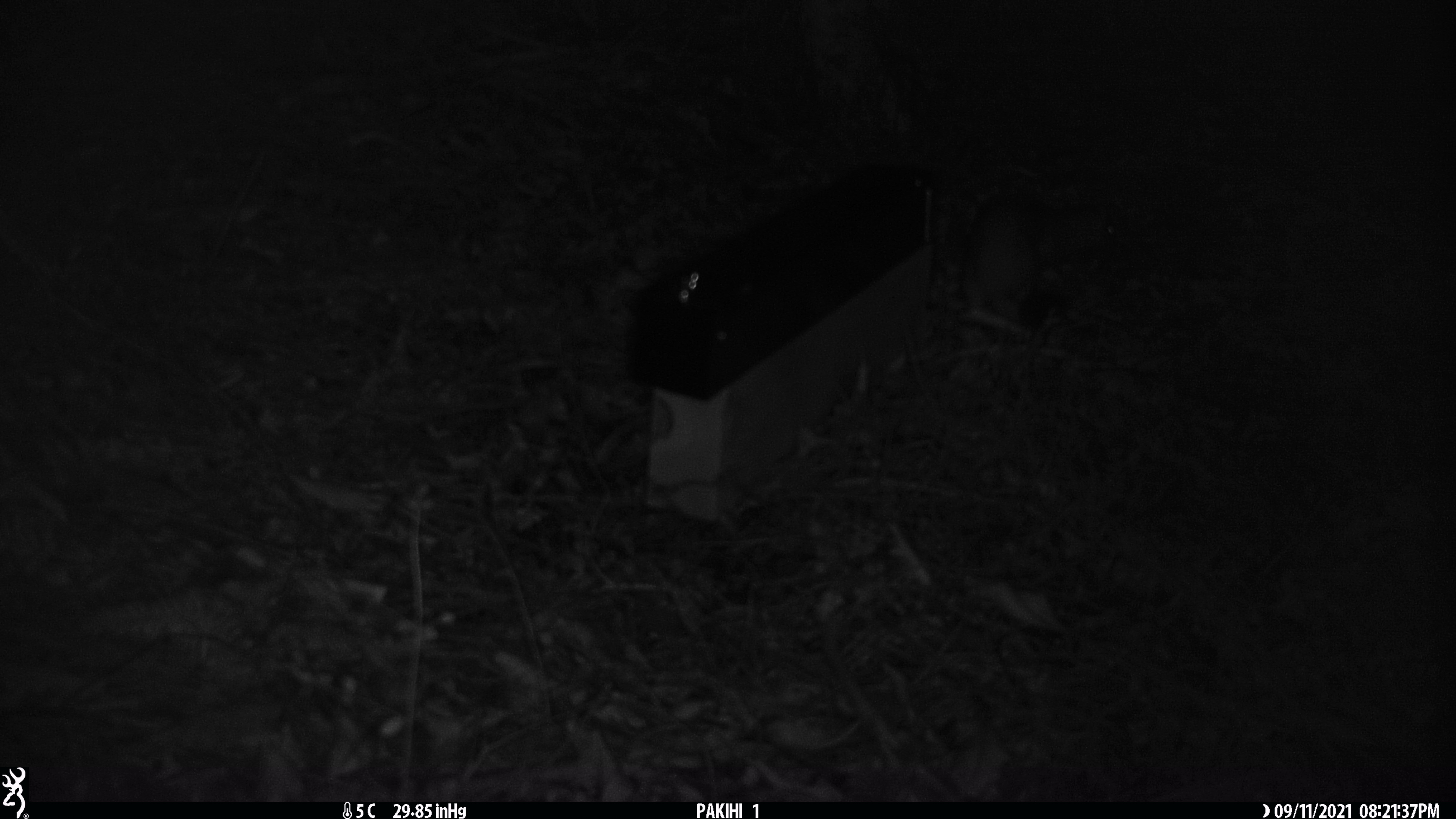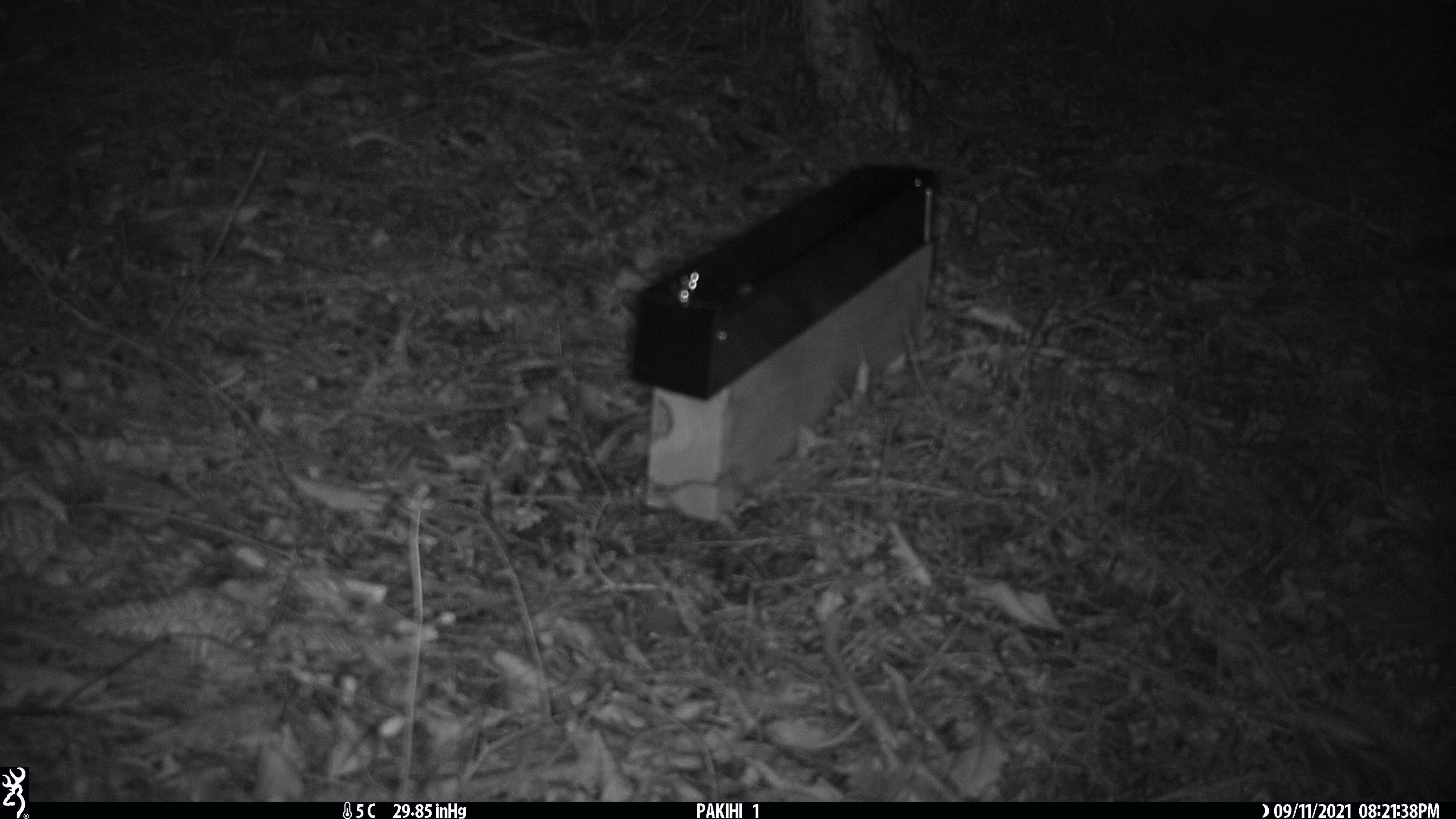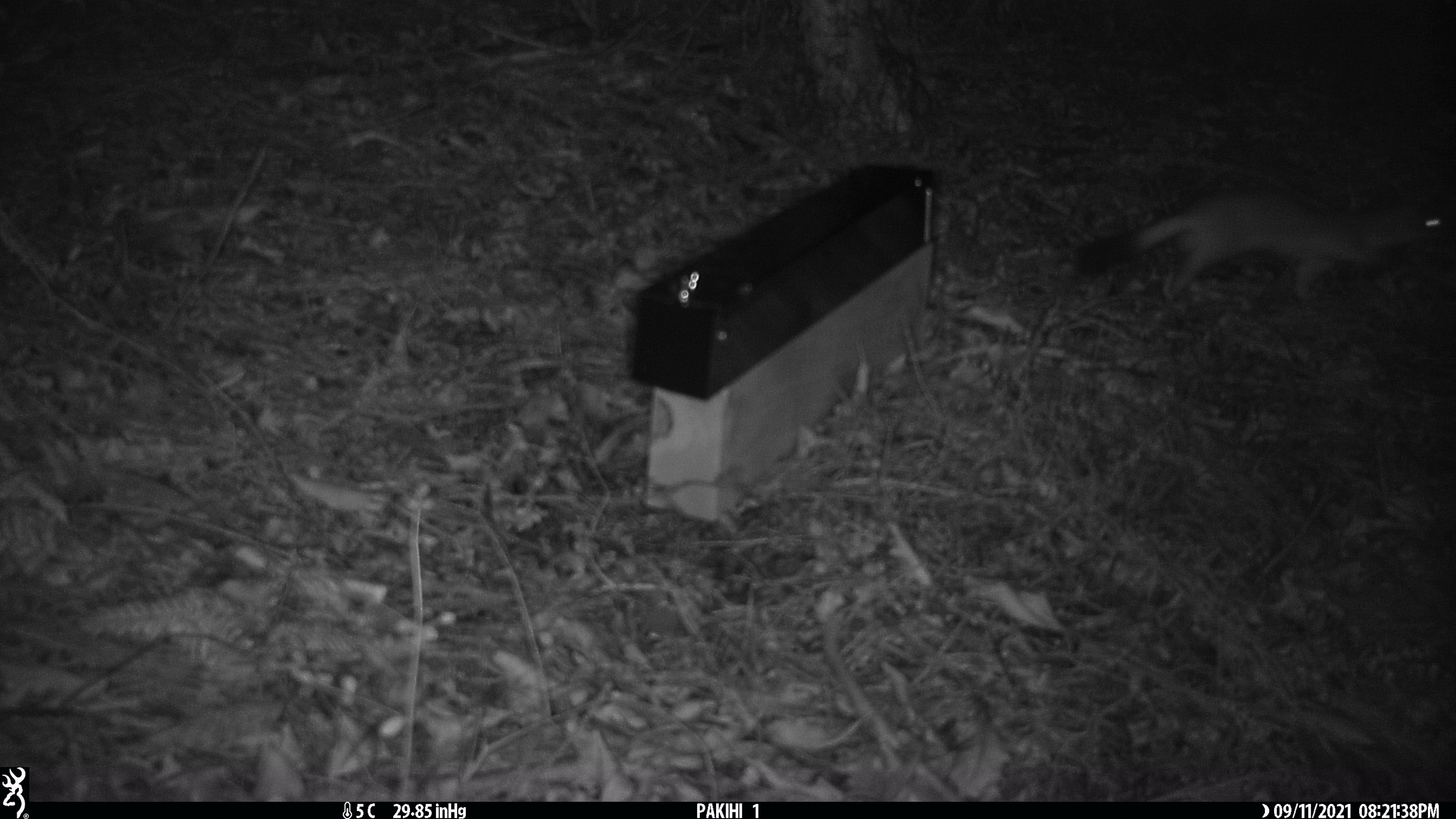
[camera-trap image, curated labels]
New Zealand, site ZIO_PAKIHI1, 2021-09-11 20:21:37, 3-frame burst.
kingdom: Animalia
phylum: Chordata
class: Mammalia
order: Carnivora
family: Mustelidae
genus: Mustela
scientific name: Mustela erminea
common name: stoat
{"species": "stoat (Mustela erminea)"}